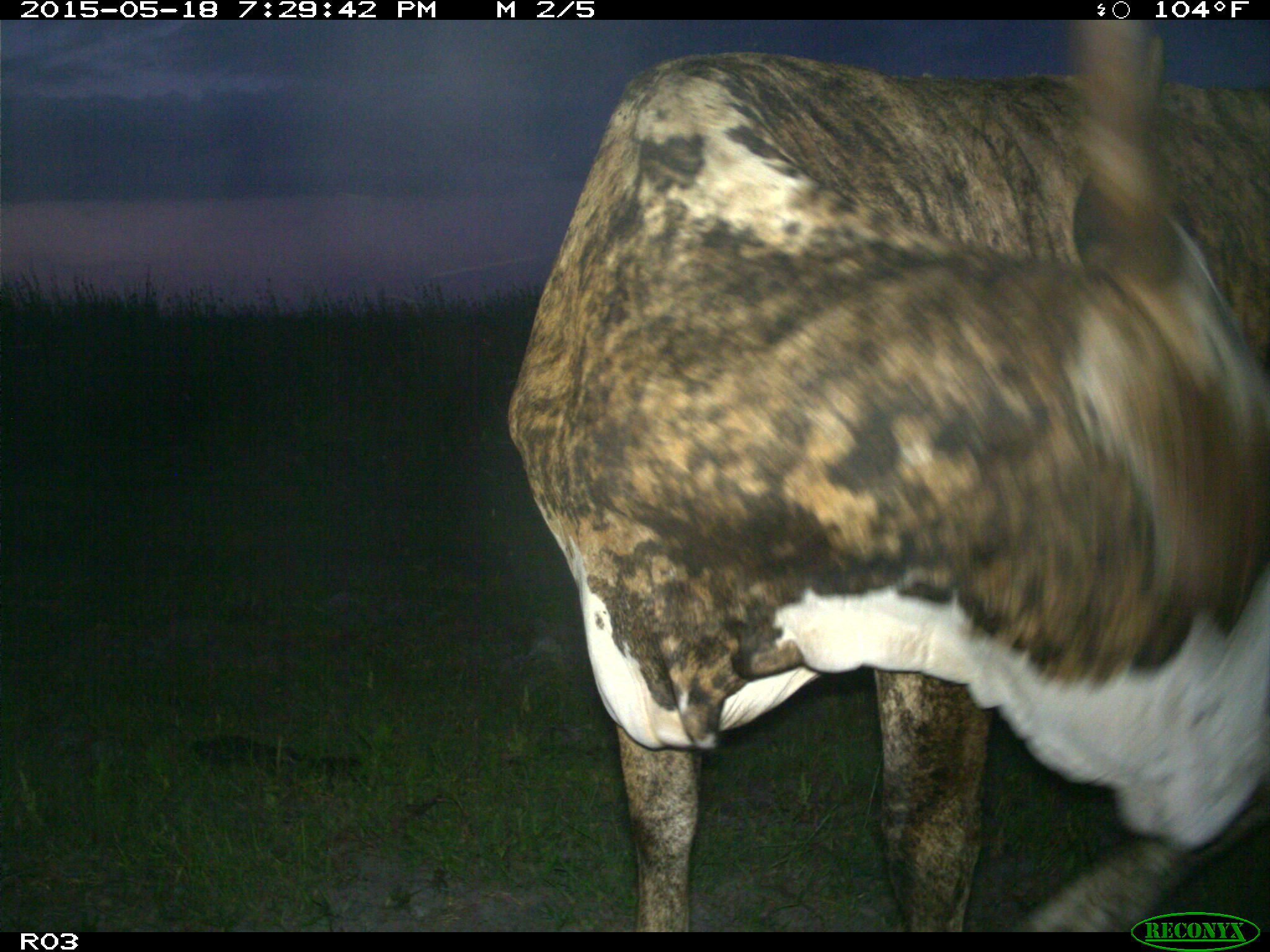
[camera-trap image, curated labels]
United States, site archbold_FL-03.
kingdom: Animalia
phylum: Chordata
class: Mammalia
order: Artiodactyla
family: Bovidae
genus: Bos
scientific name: Bos taurus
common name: domestic cow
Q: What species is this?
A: Bos taurus (domestic cow).